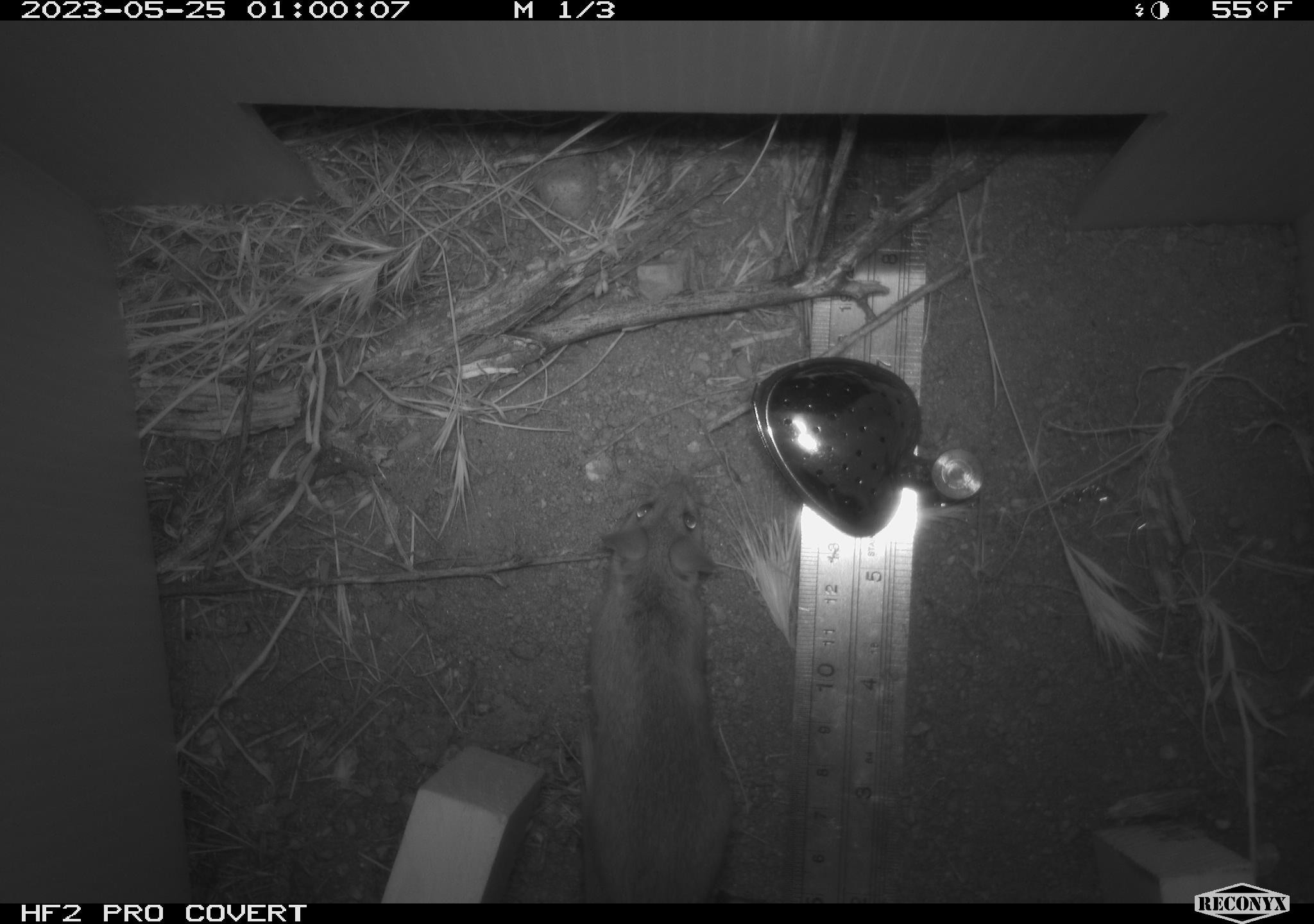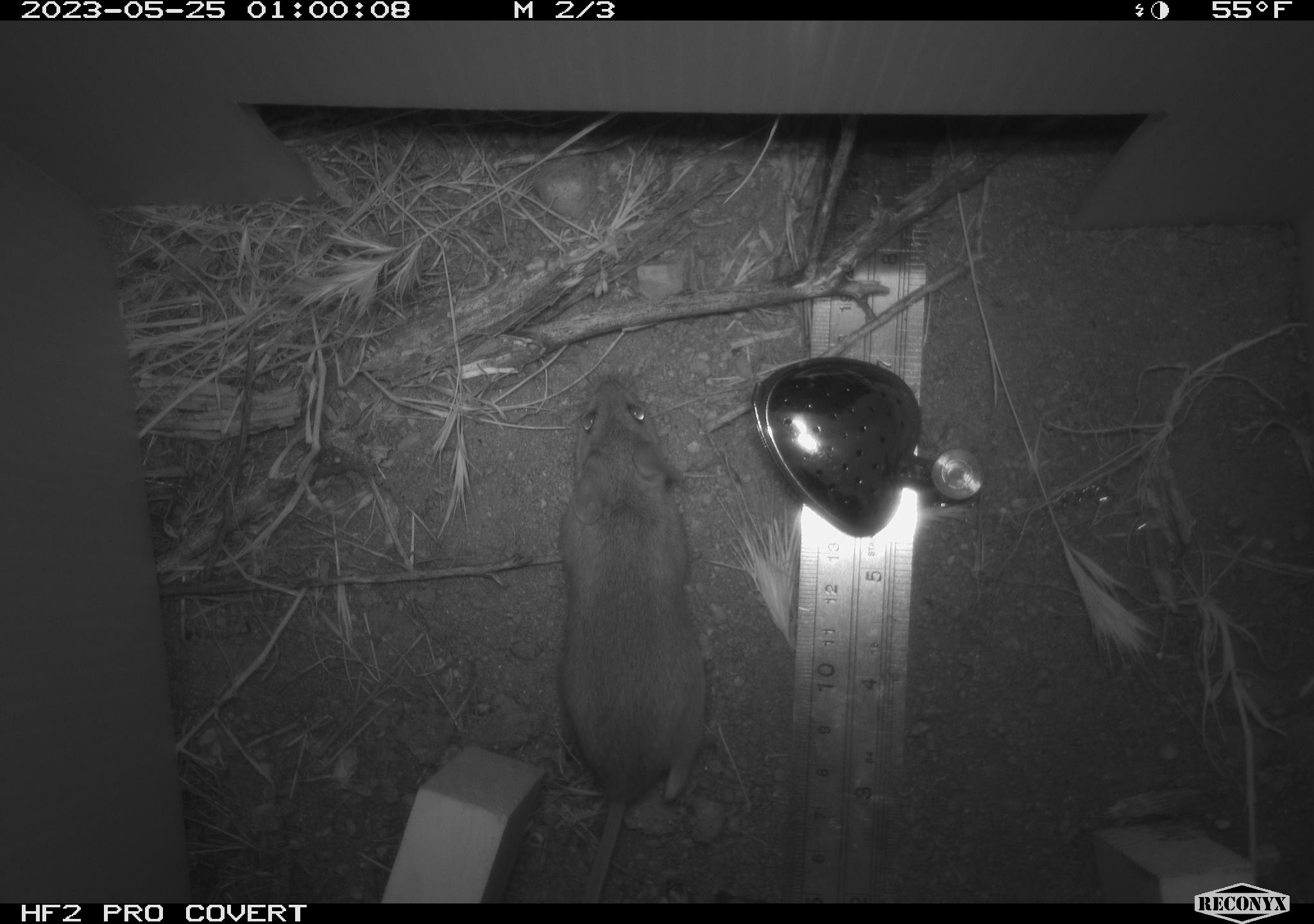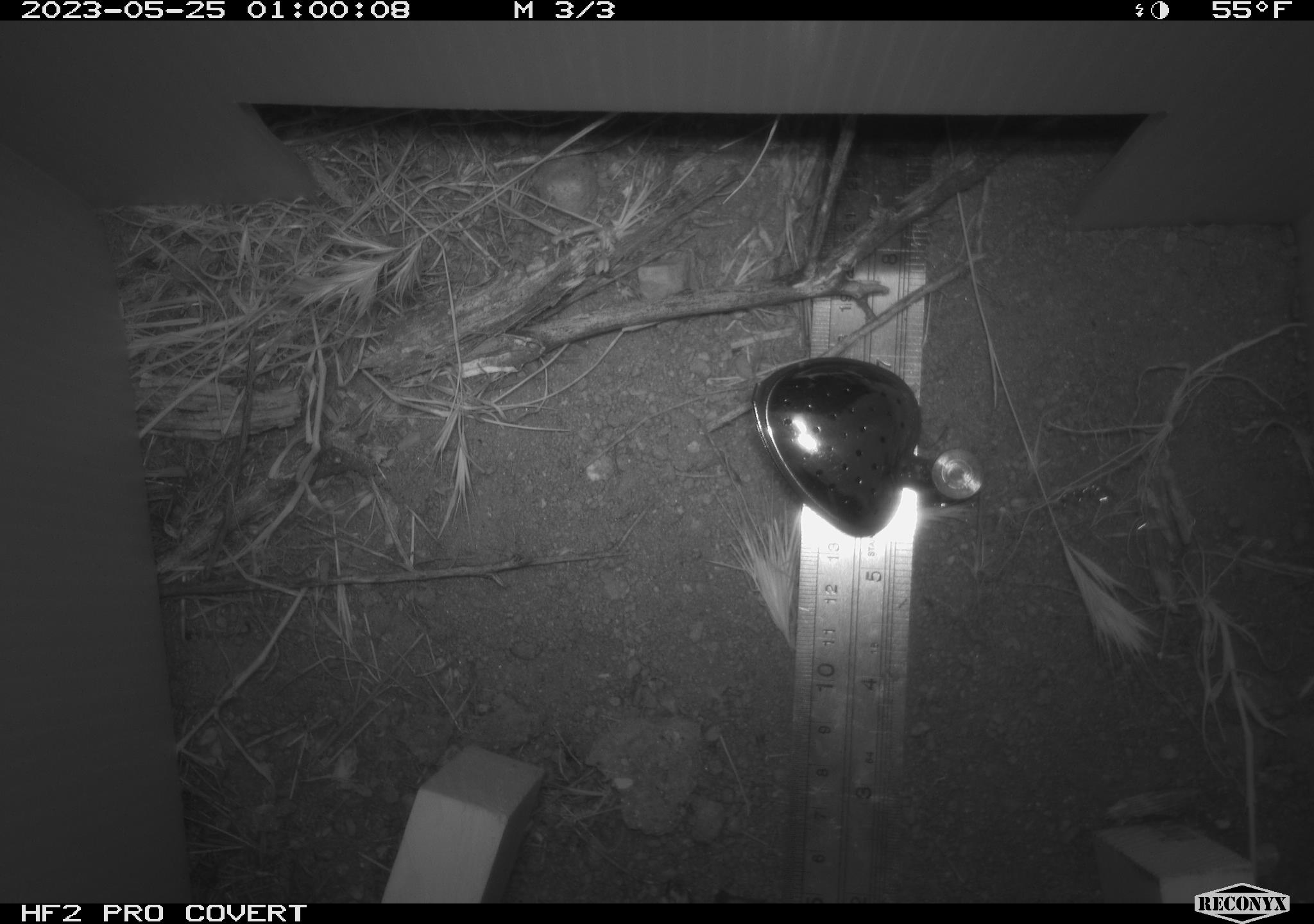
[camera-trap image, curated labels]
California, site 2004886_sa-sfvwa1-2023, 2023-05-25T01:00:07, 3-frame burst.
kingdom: Animalia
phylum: Chordata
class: Mammalia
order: Rodentia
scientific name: Rodentia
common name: mouse species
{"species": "mouse species (Rodentia)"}